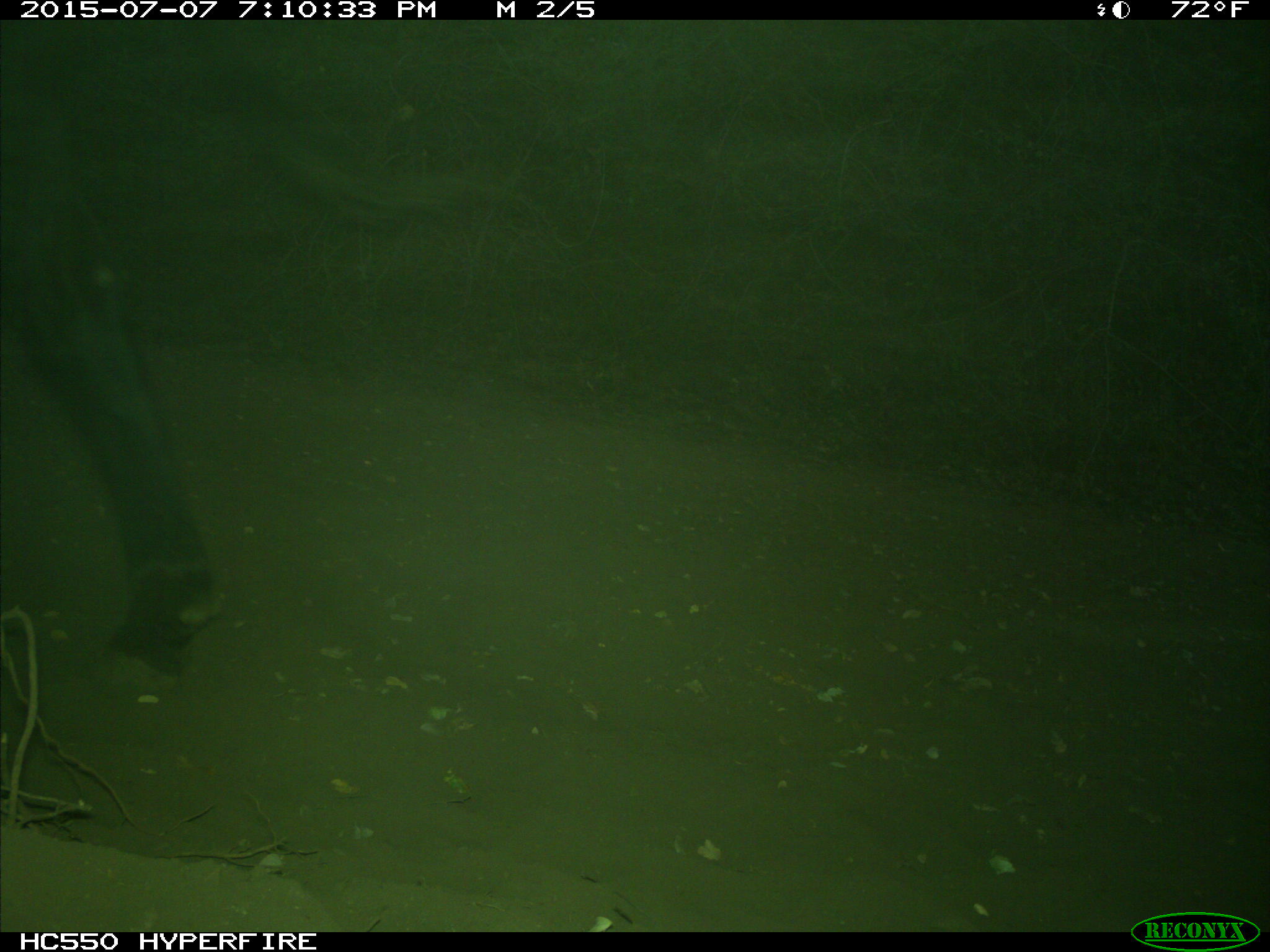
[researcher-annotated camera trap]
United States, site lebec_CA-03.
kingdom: Animalia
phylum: Chordata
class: Mammalia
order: Artiodactyla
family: Bovidae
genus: Bos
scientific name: Bos taurus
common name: domestic cow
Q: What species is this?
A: Bos taurus (domestic cow).